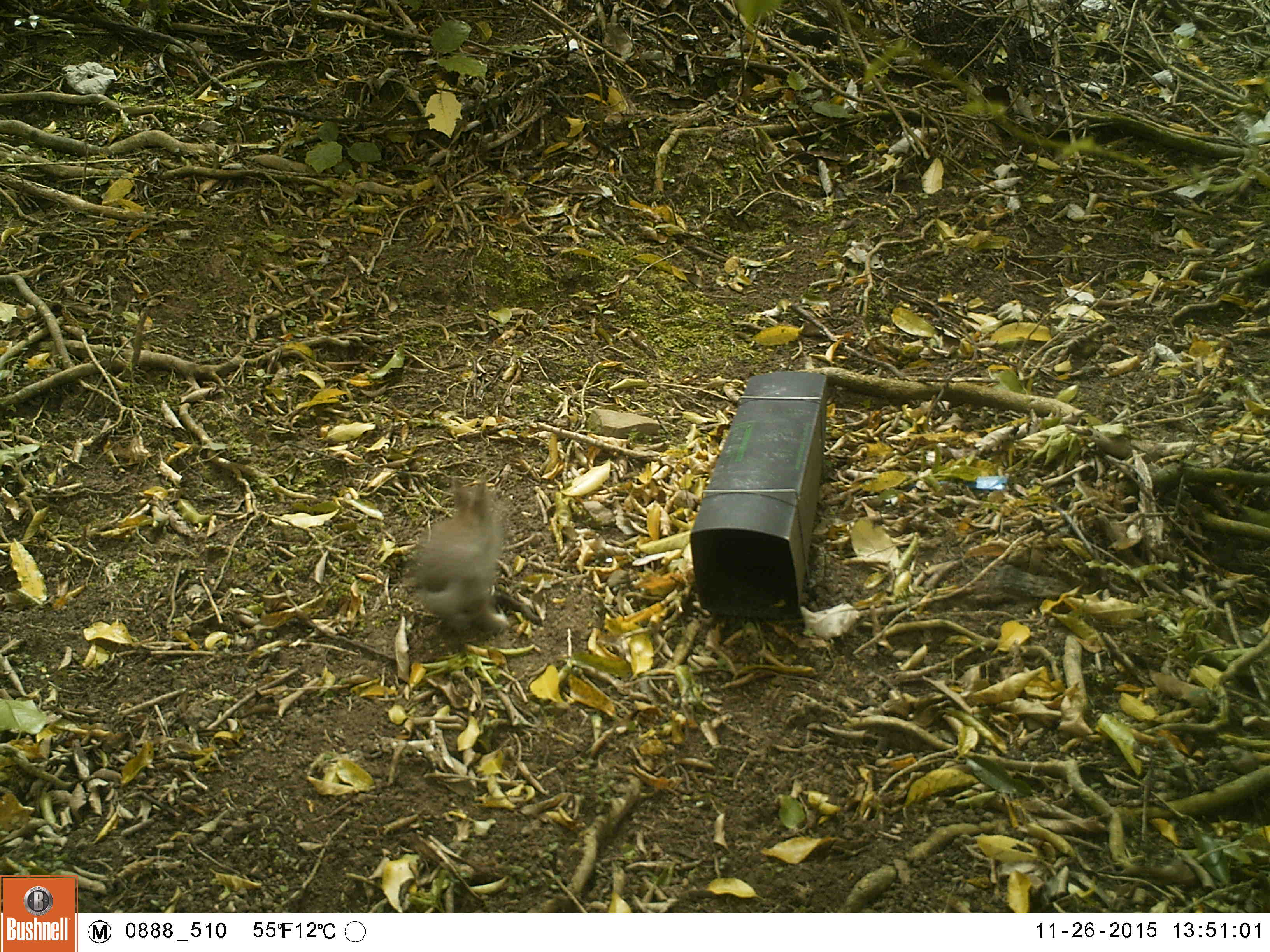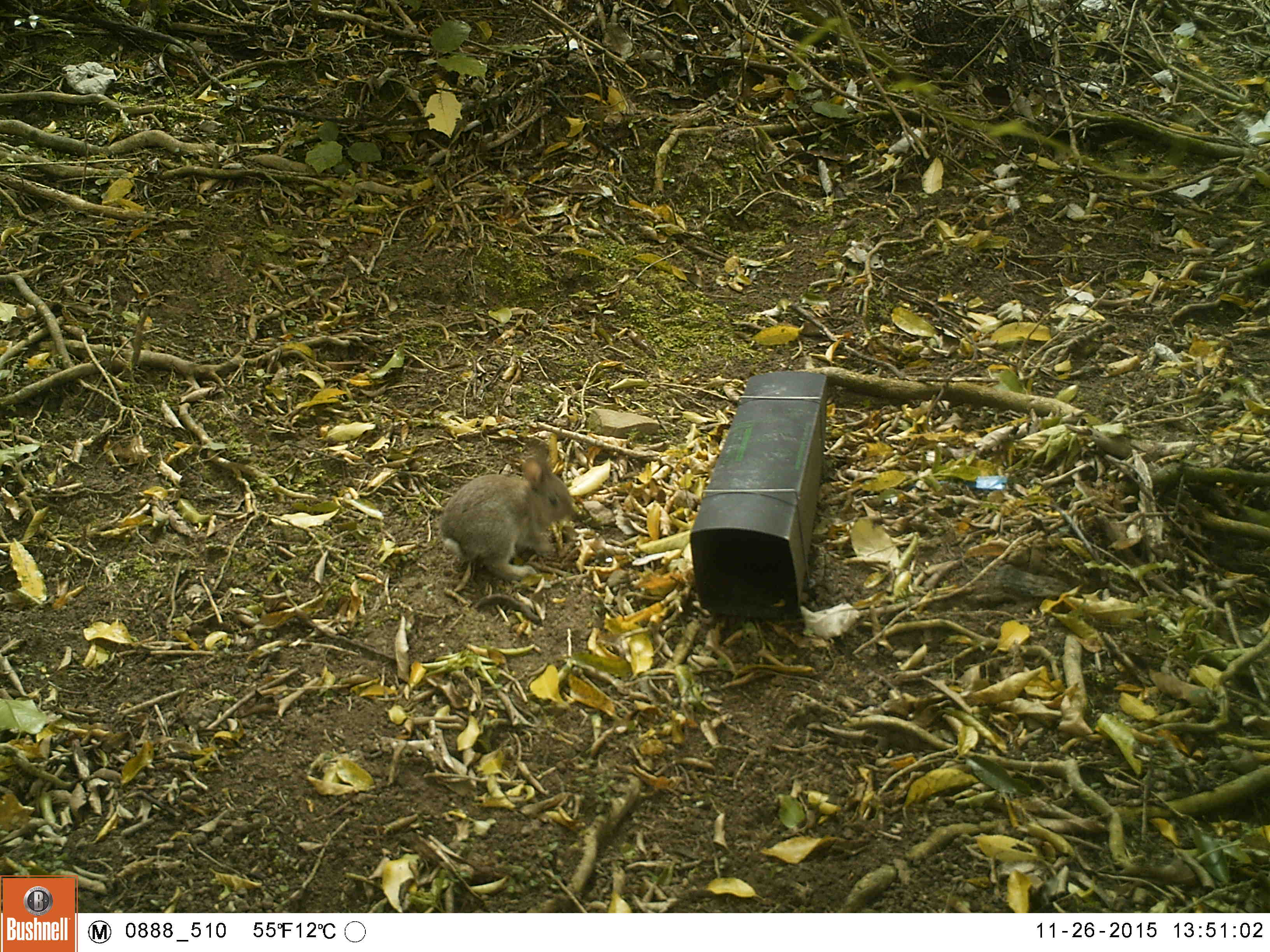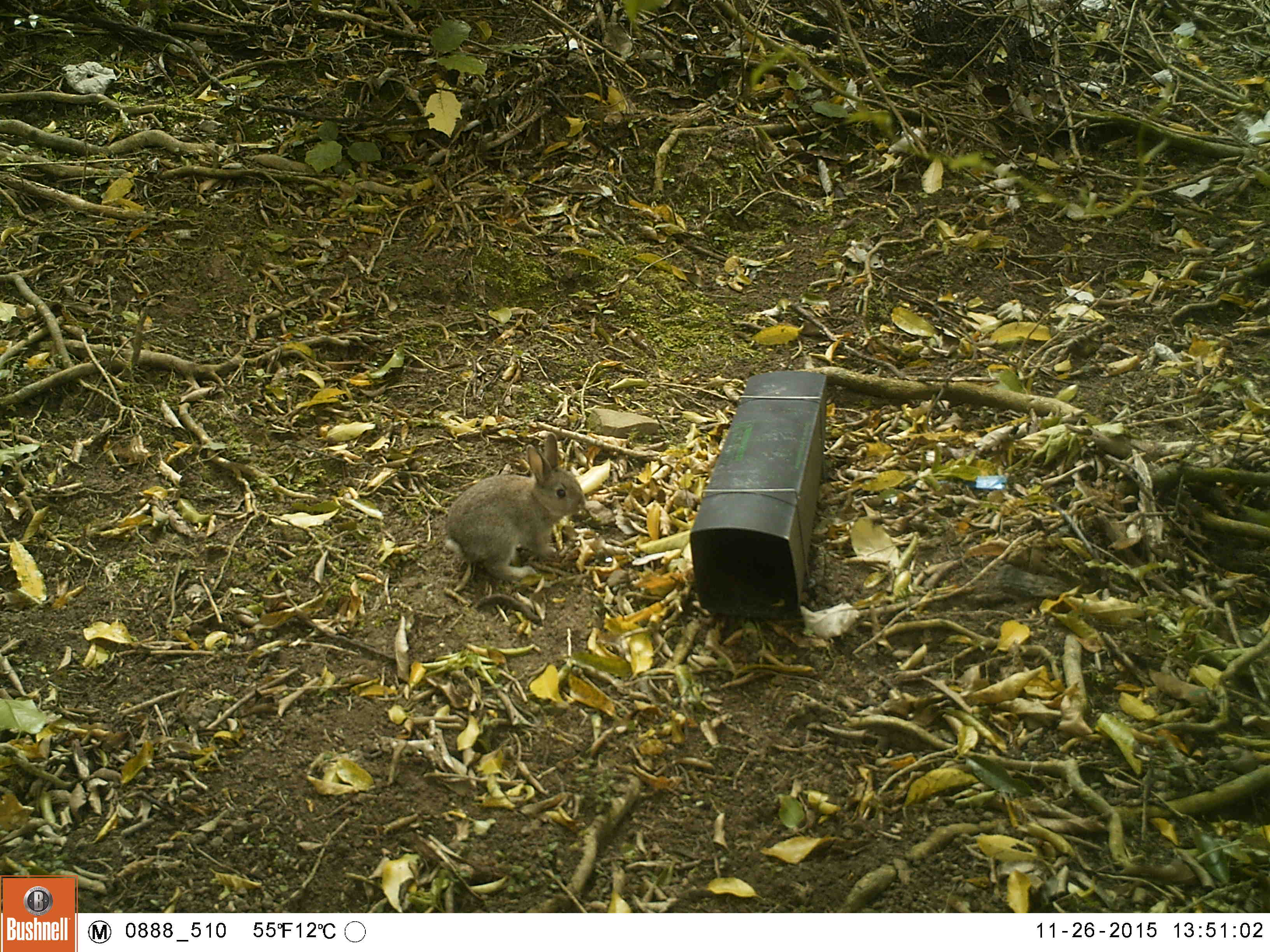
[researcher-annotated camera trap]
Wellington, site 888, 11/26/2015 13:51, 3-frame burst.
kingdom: Animalia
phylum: Chordata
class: Mammalia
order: Lagomorpha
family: Leporidae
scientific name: Leporidae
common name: rabbit